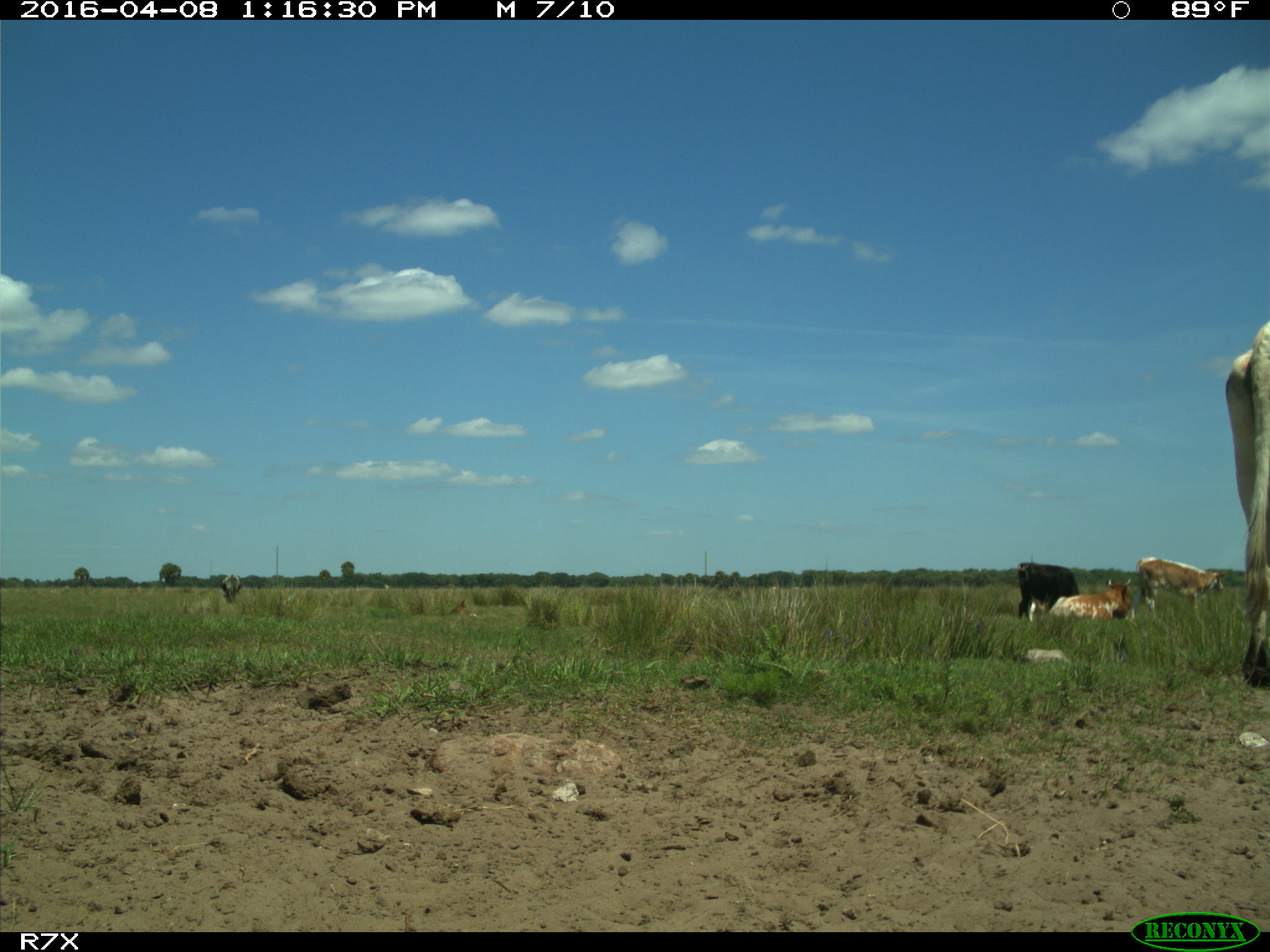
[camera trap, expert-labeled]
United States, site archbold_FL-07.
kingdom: Animalia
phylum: Chordata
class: Mammalia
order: Artiodactyla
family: Bovidae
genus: Bos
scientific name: Bos taurus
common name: domestic cow